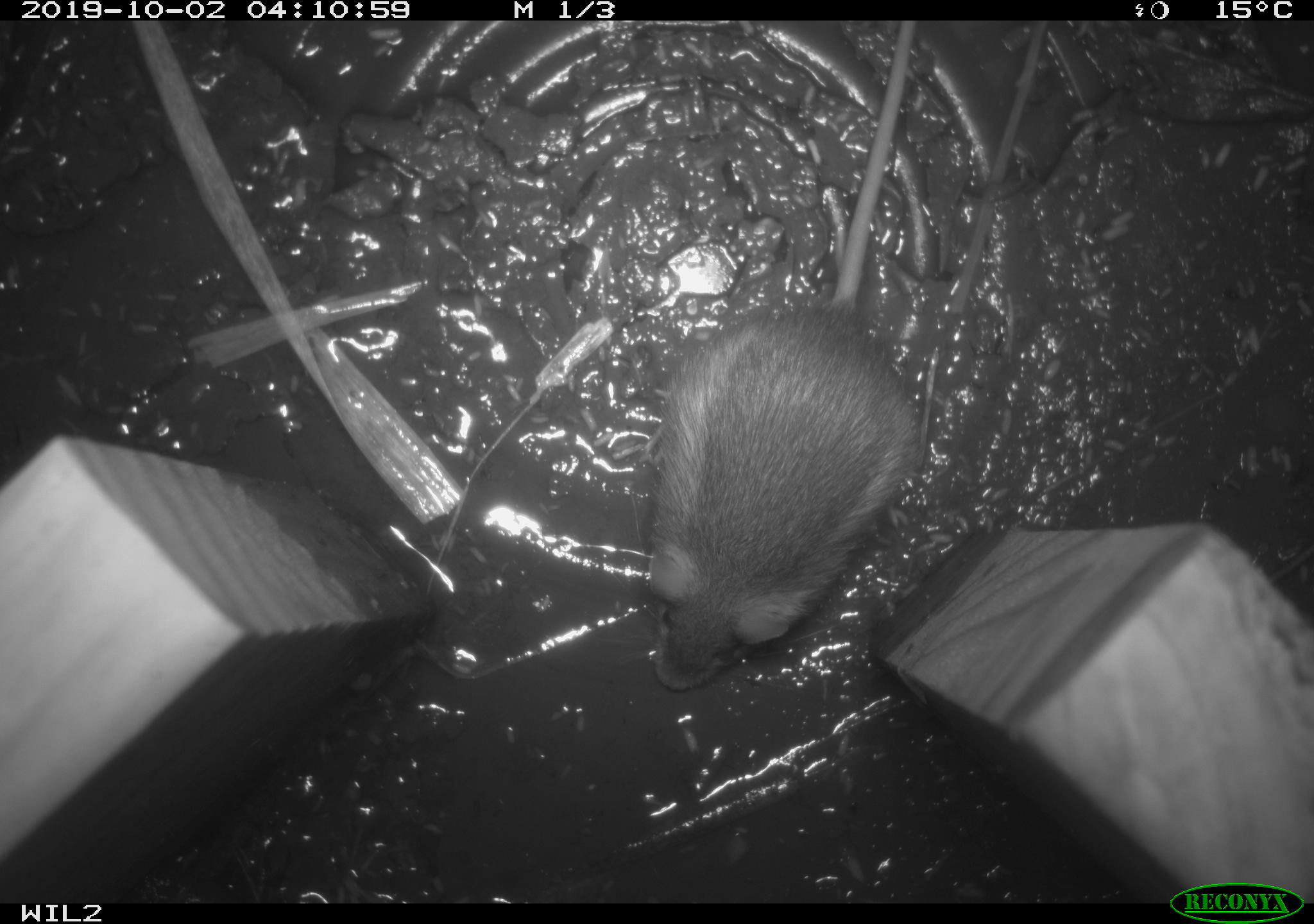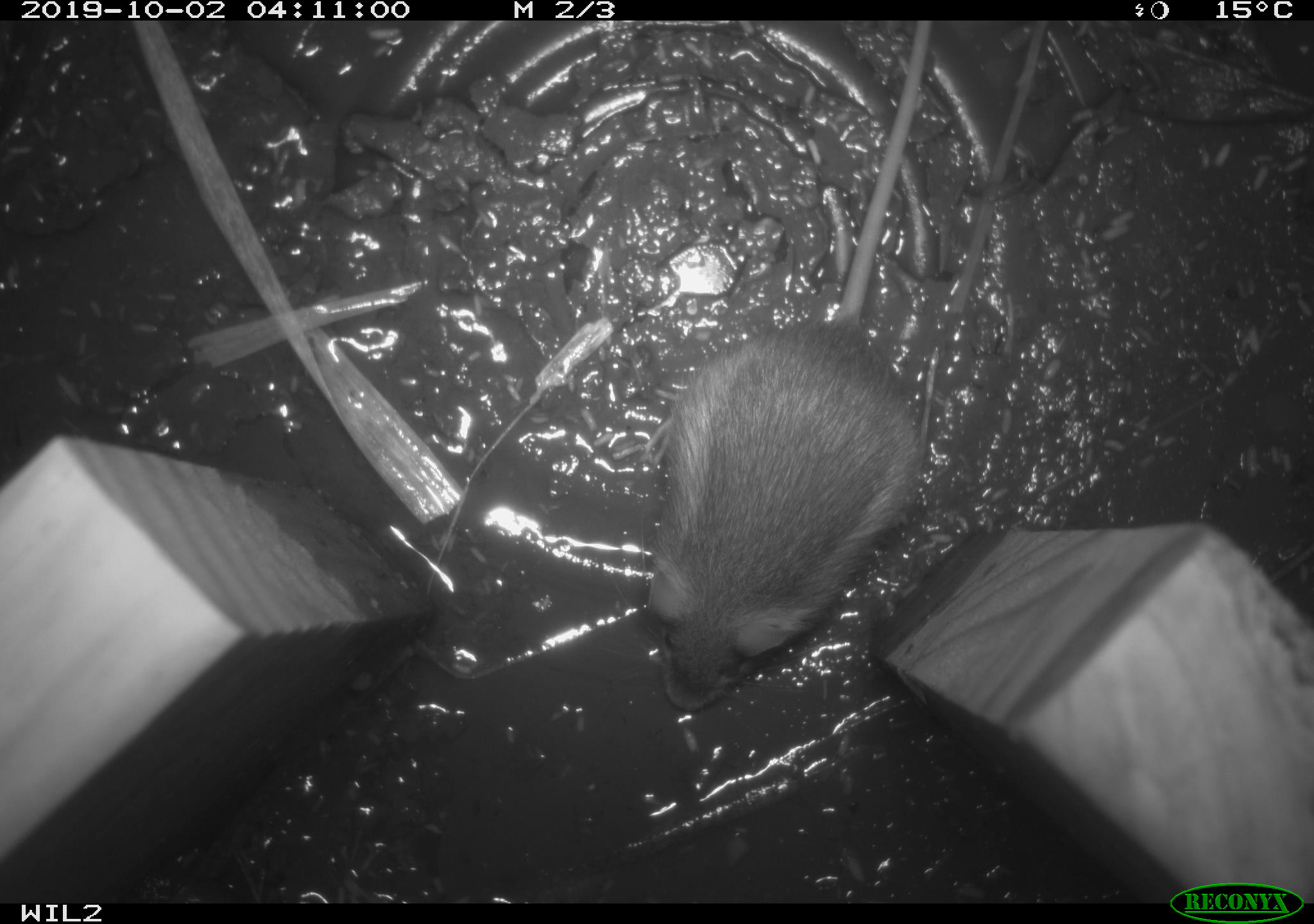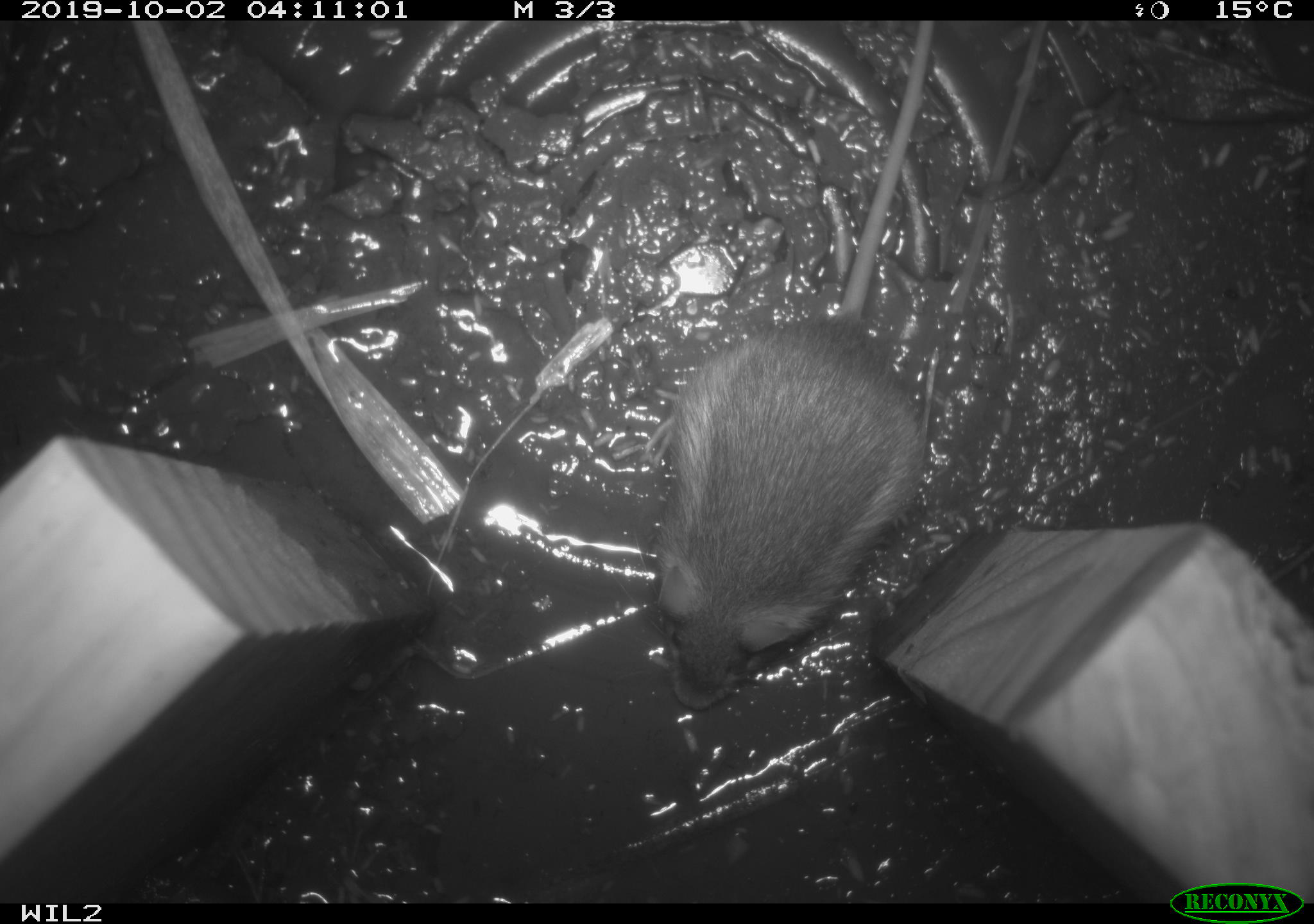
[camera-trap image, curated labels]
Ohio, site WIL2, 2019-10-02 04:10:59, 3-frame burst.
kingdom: Animalia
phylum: Chordata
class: Mammalia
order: Rodentia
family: Zapodidae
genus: Napaeozapus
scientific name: Napaeozapus insignis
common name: woodland jumping mouse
Woodland jumping mouse (Napaeozapus insignis).